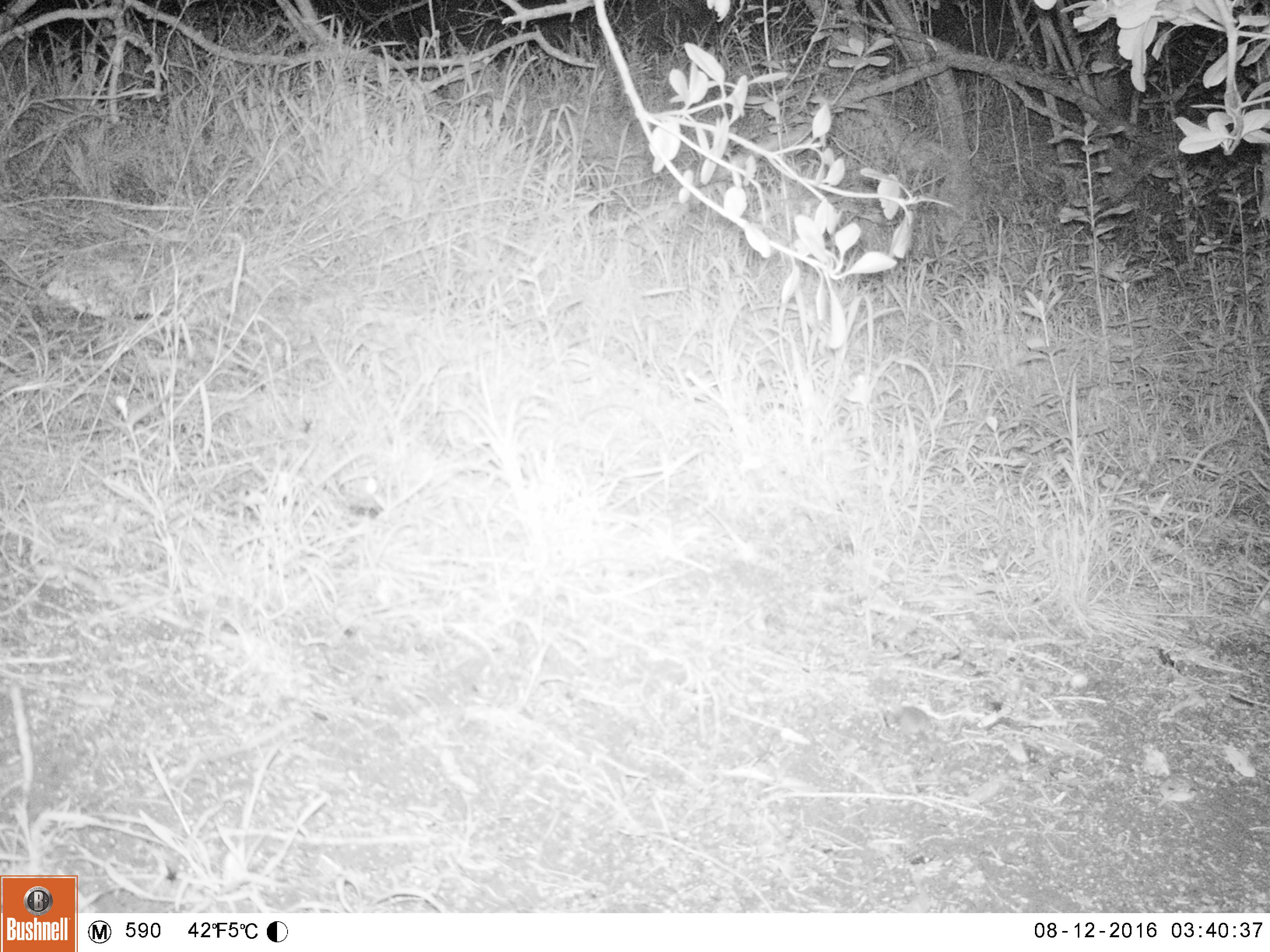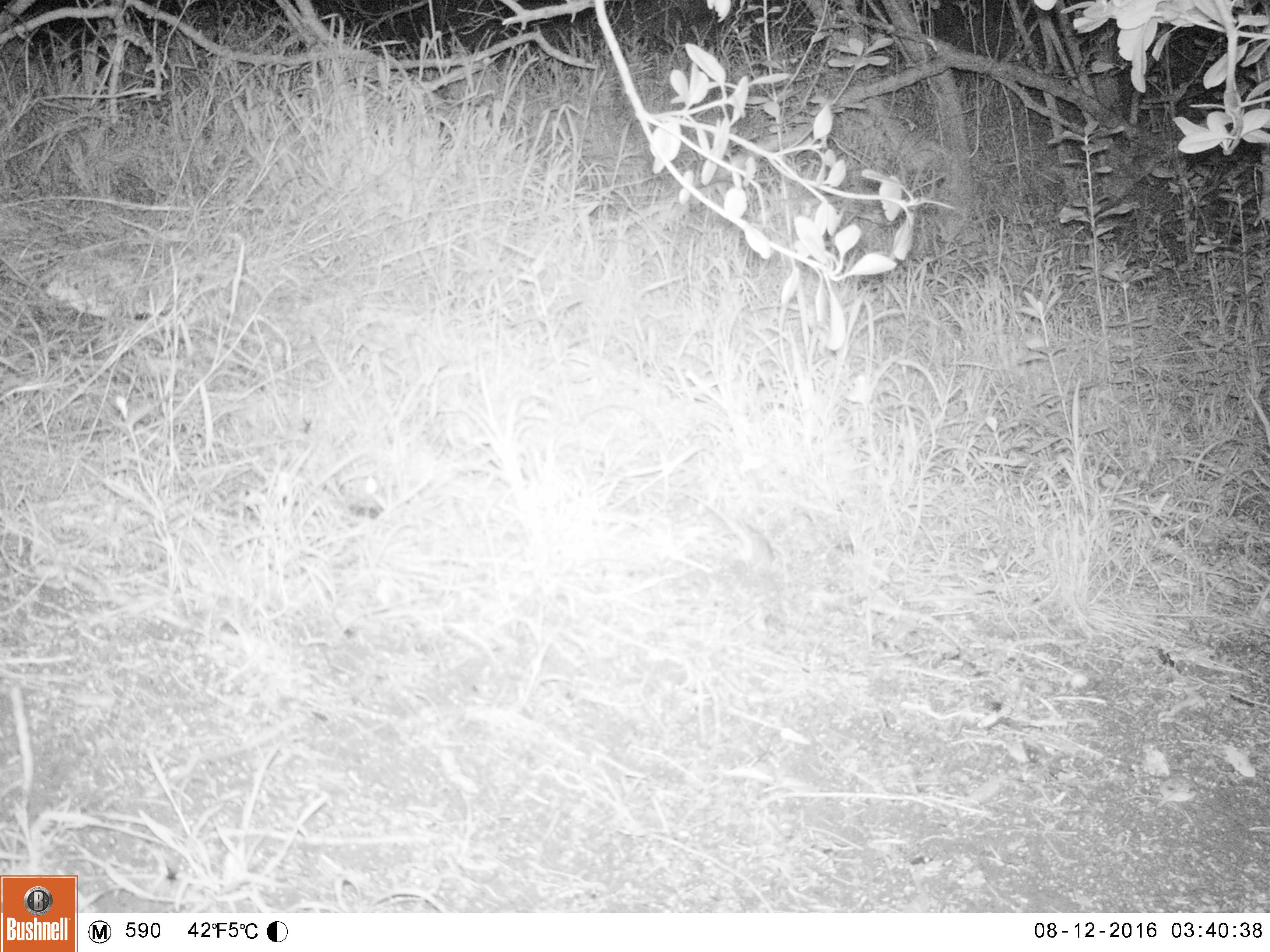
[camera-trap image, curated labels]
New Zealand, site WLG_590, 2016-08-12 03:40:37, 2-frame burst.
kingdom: Animalia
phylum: Chordata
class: Mammalia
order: Rodentia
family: Muridae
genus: Mus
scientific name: Mus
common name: mouse